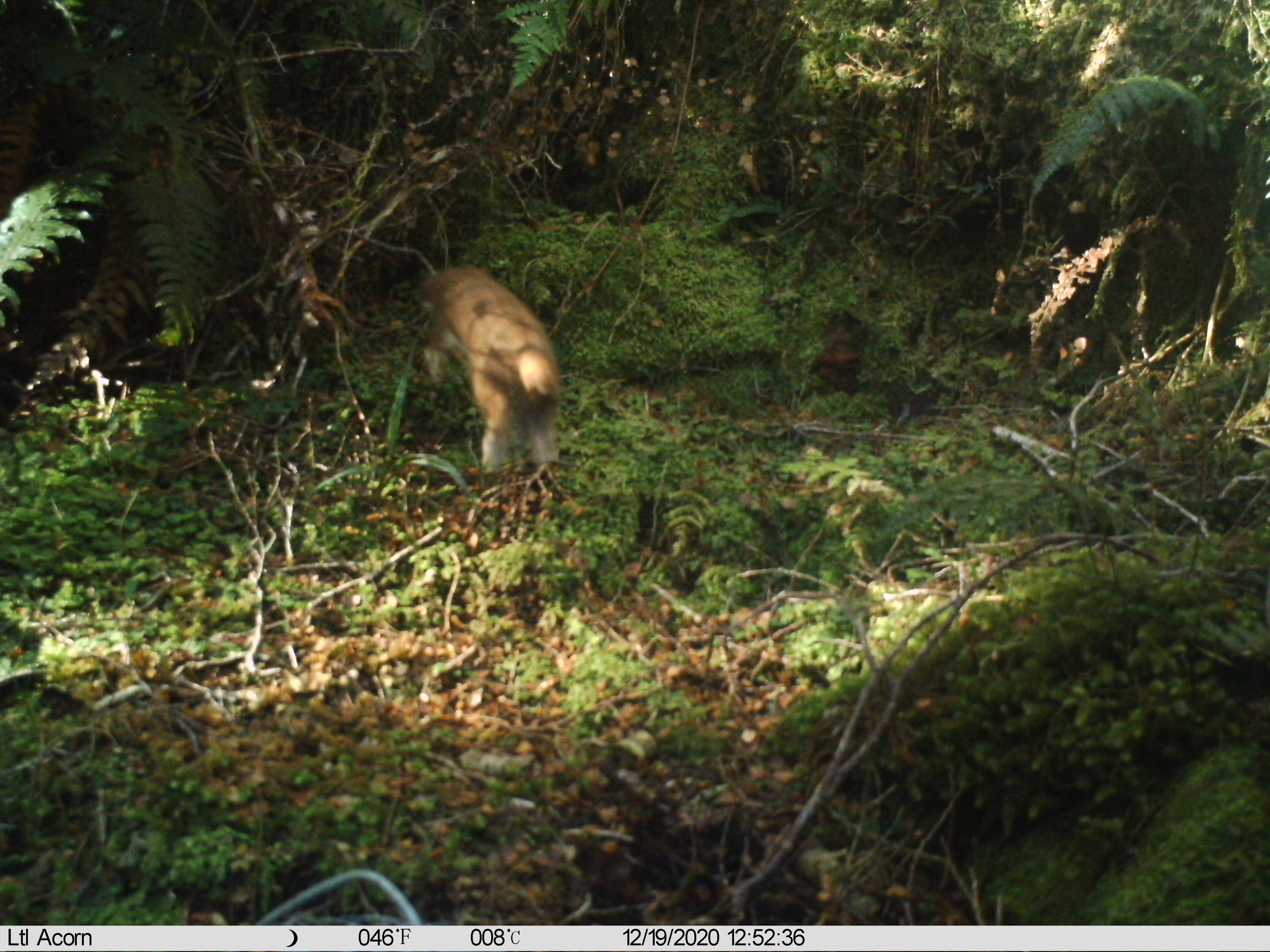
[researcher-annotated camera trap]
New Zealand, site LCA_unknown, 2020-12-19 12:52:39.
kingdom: Animalia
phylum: Chordata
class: Mammalia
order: Carnivora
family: Mustelidae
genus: Mustela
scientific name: Mustela erminea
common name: stoat